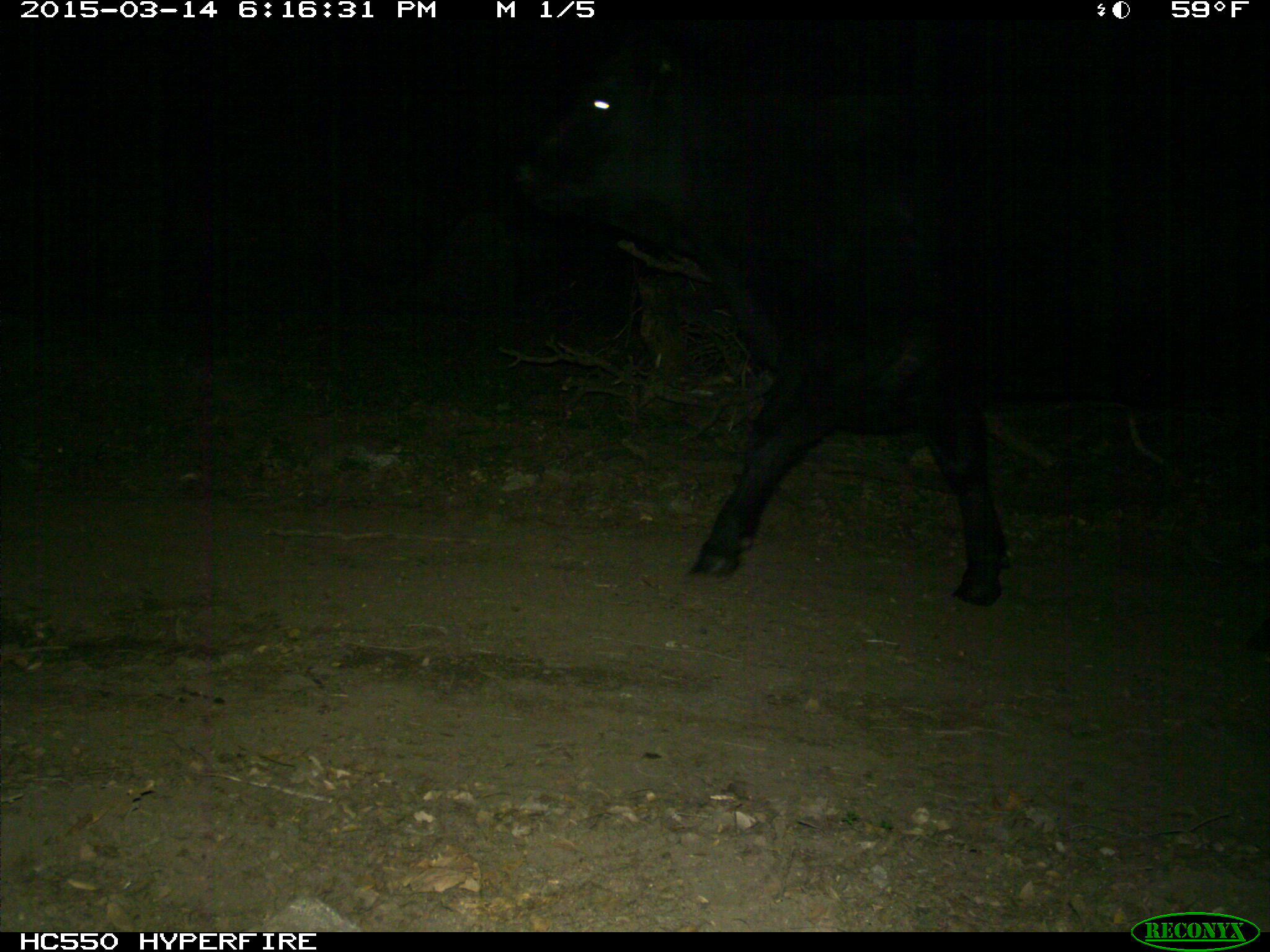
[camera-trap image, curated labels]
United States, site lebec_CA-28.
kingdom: Animalia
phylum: Chordata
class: Mammalia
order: Artiodactyla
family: Bovidae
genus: Bos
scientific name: Bos taurus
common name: domestic cow